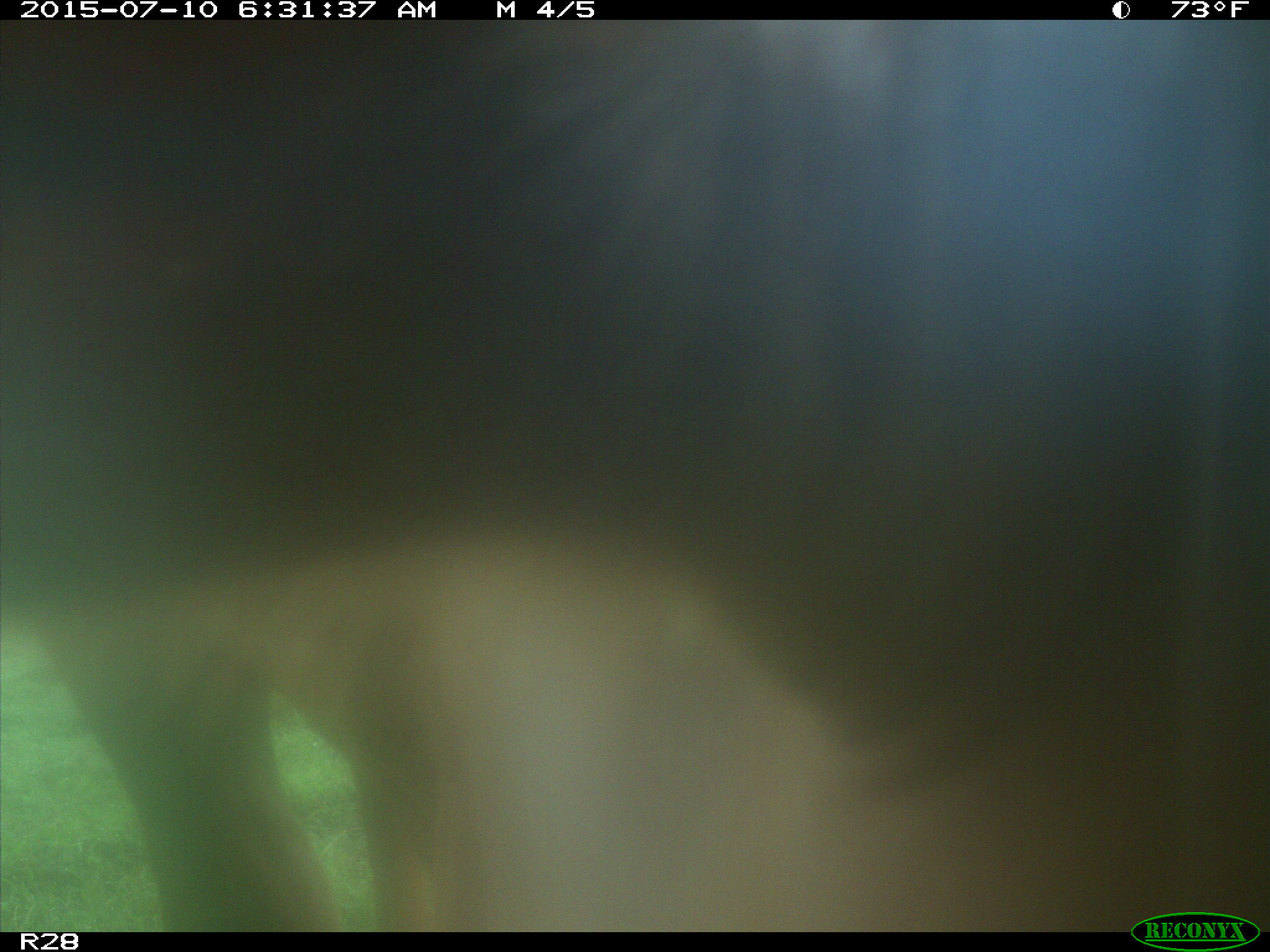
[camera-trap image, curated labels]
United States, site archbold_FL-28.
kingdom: Animalia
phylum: Chordata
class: Mammalia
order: Artiodactyla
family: Bovidae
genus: Bos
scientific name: Bos taurus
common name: domestic cow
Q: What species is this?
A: Bos taurus (domestic cow).